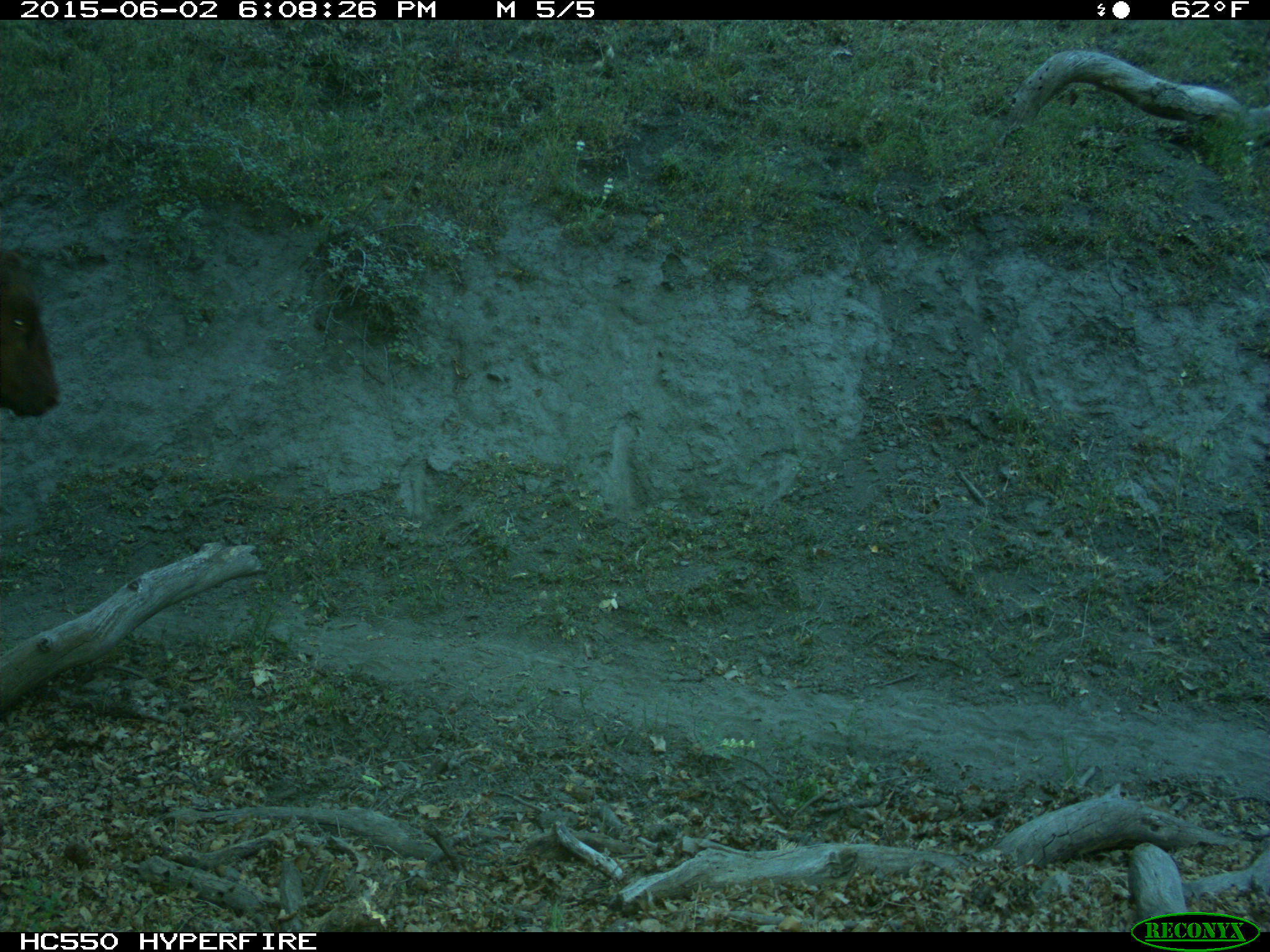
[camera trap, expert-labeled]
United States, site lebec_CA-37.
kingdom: Animalia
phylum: Chordata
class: Mammalia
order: Artiodactyla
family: Bovidae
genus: Bos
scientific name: Bos taurus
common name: domestic cow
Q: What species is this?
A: Bos taurus (domestic cow).